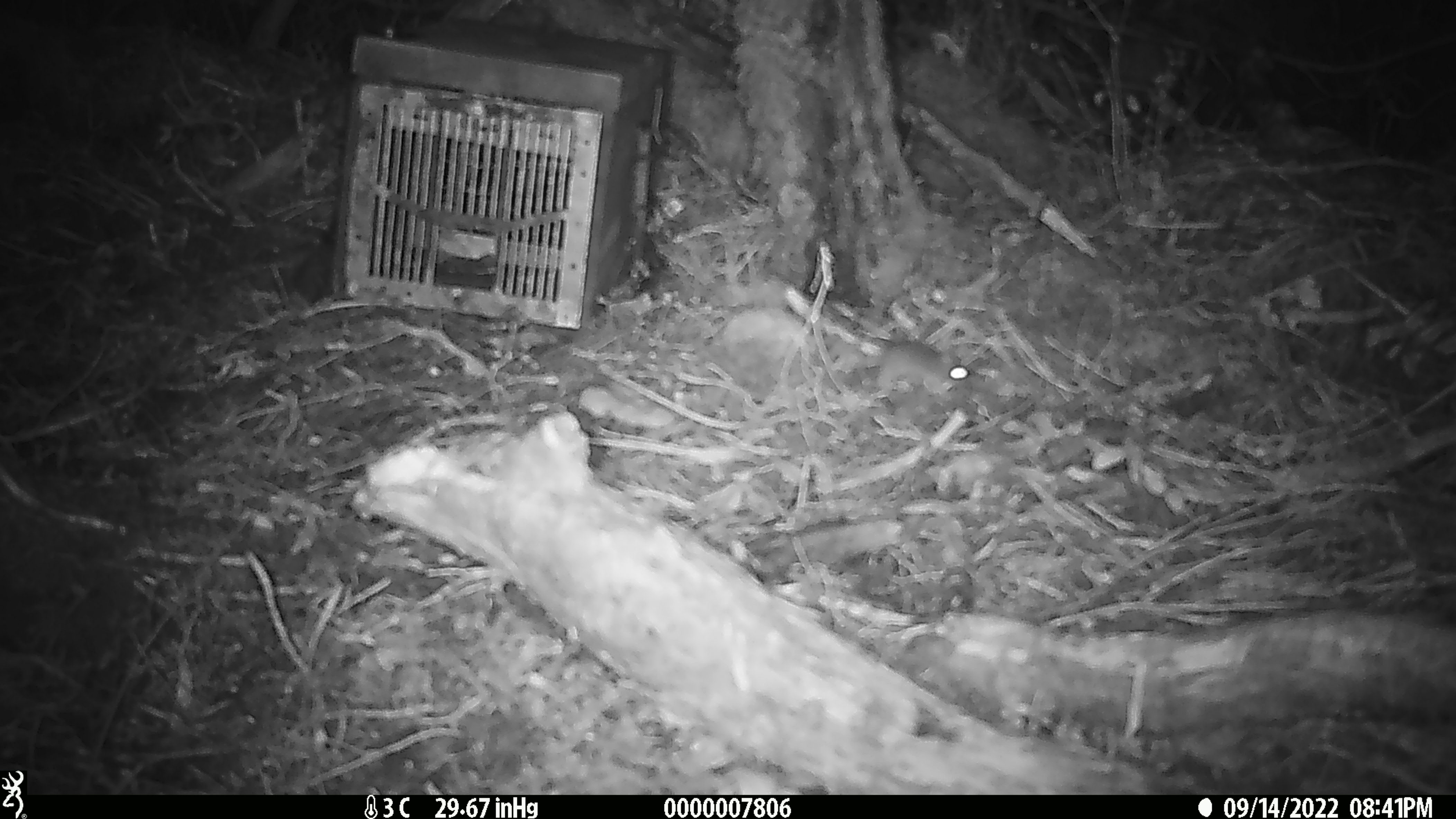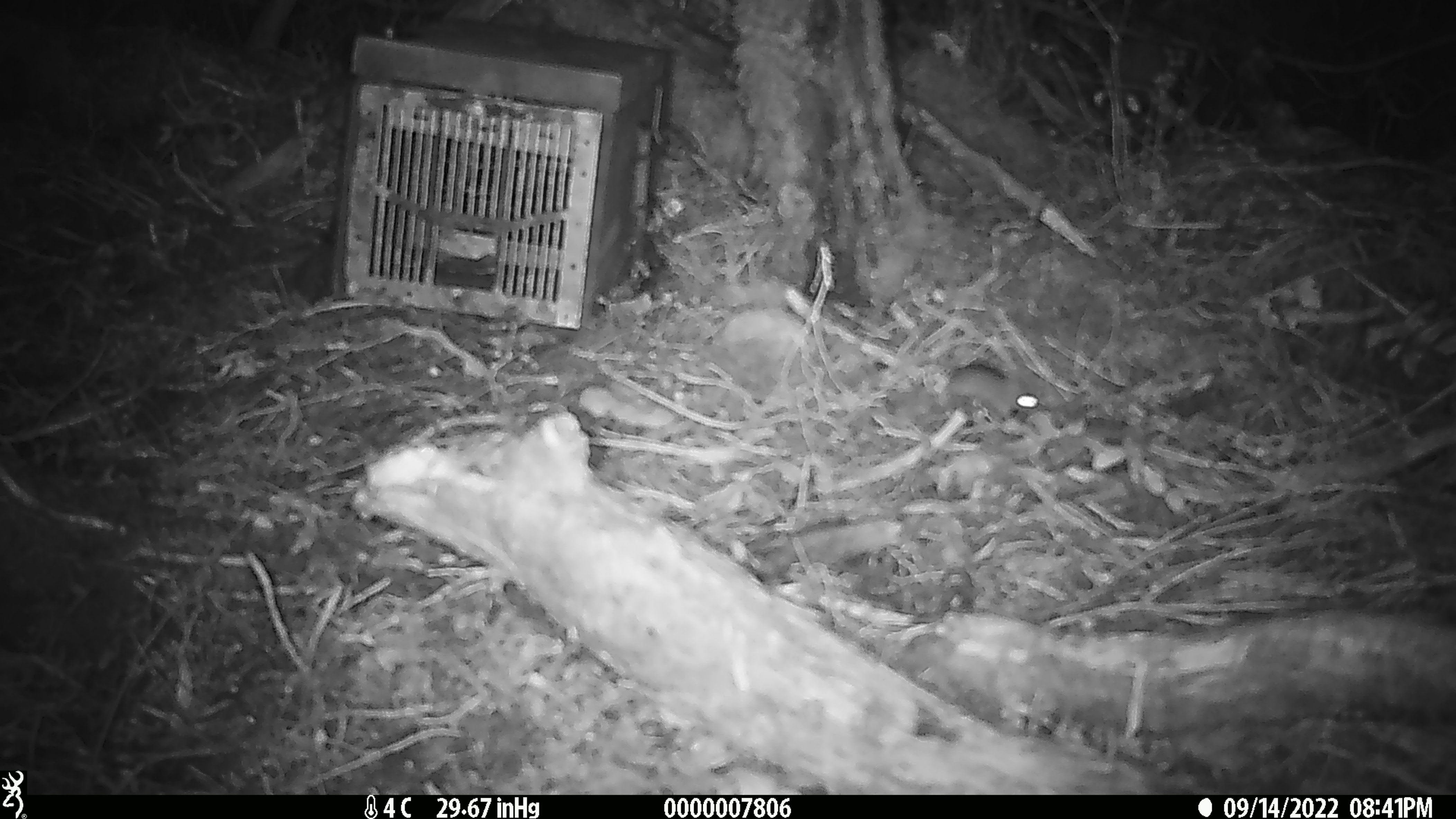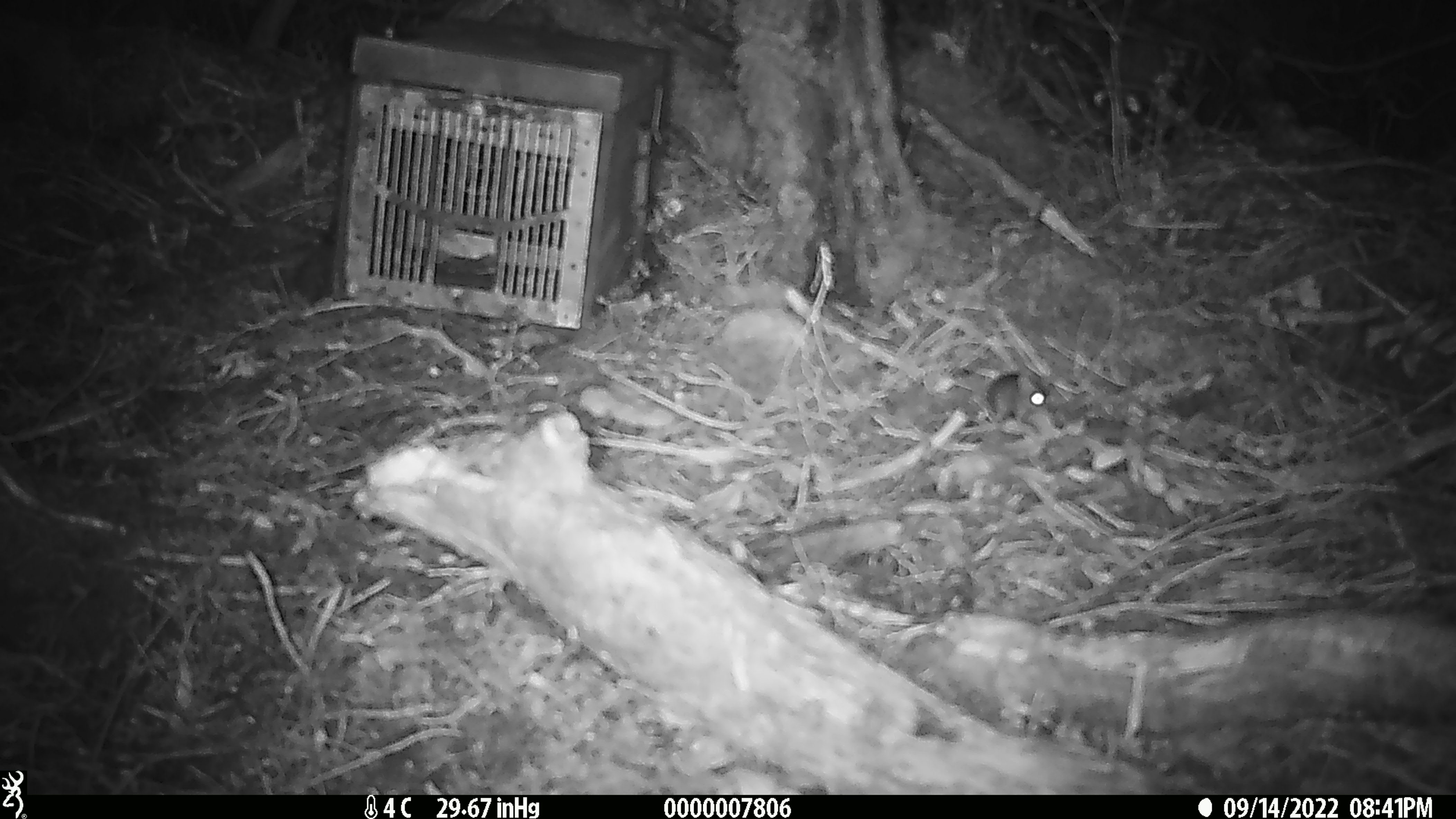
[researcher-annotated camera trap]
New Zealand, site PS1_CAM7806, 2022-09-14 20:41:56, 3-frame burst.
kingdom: Animalia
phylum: Chordata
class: Mammalia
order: Rodentia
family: Muridae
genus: Mus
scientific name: Mus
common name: mouse